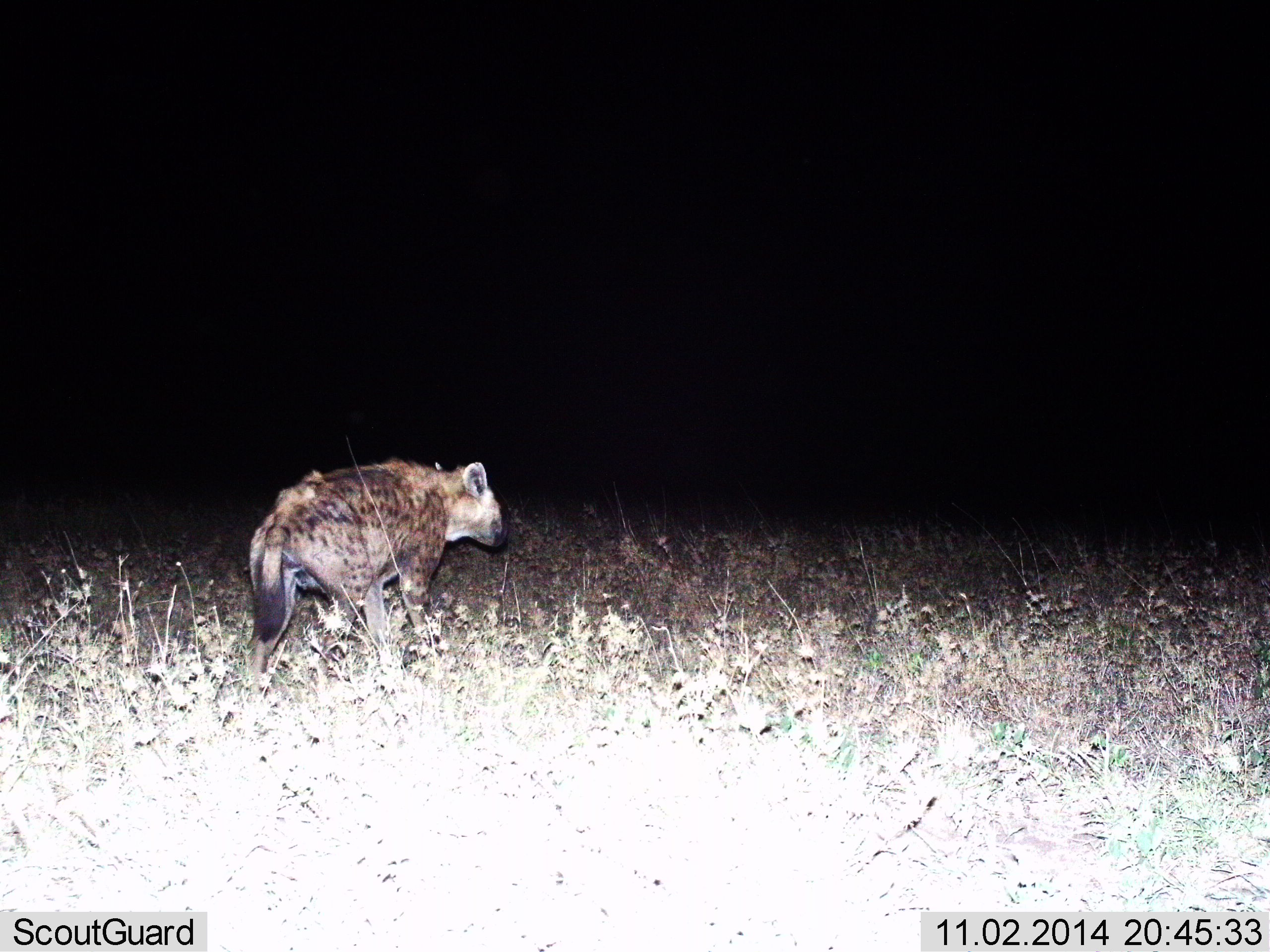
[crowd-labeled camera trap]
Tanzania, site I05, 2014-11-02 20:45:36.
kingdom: Animalia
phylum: Chordata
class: Mammalia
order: Carnivora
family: Hyaenidae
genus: Crocuta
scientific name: Crocuta crocuta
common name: spotted hyena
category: hyenaspotted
Hyenaspotted (spotted hyena) (Crocuta crocuta), count 1. Behavior (volunteer vote fractions): standing 60%, resting 0%, moving 40%, interacting 0%. Young present (vote fraction): 0%. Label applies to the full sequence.